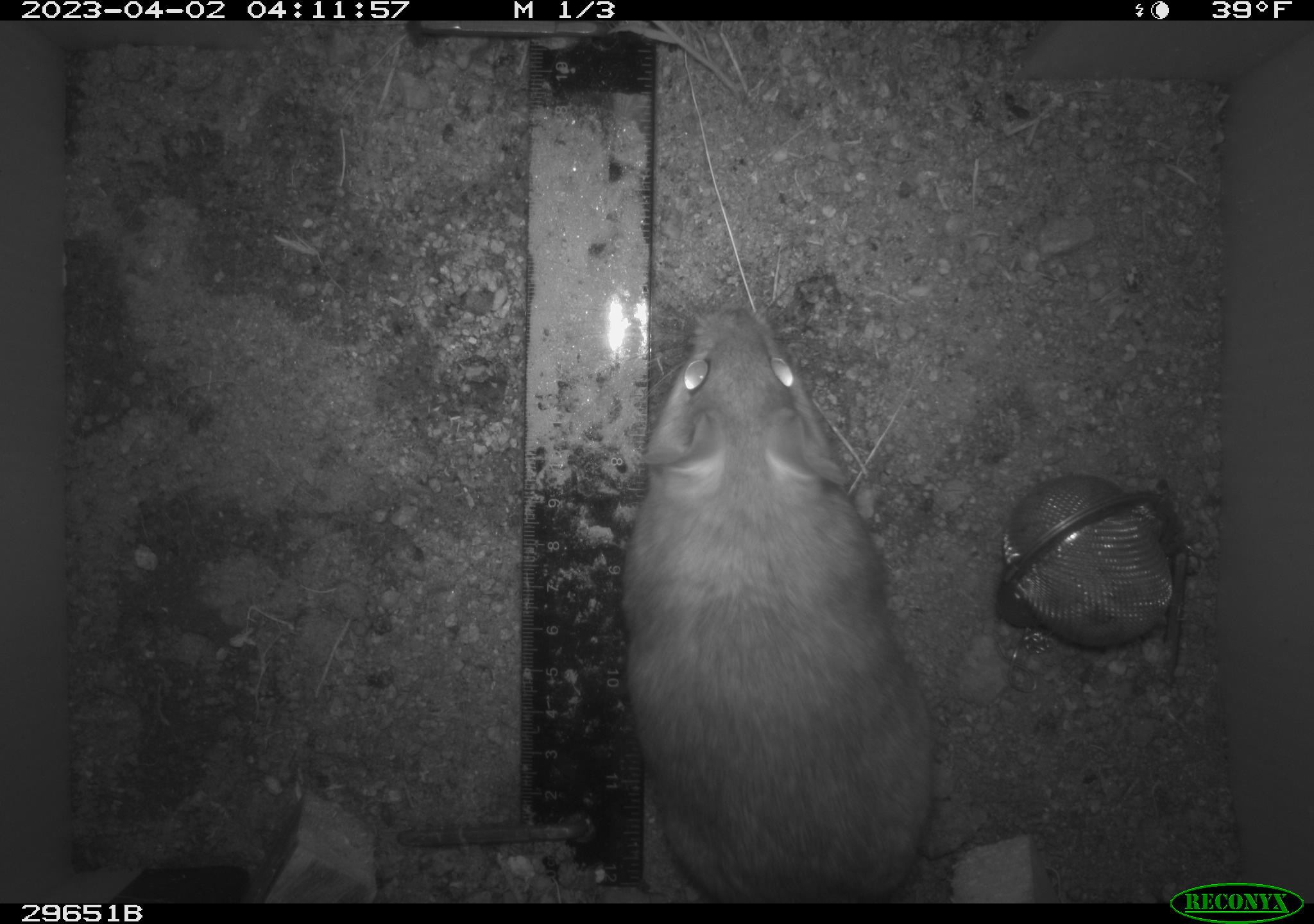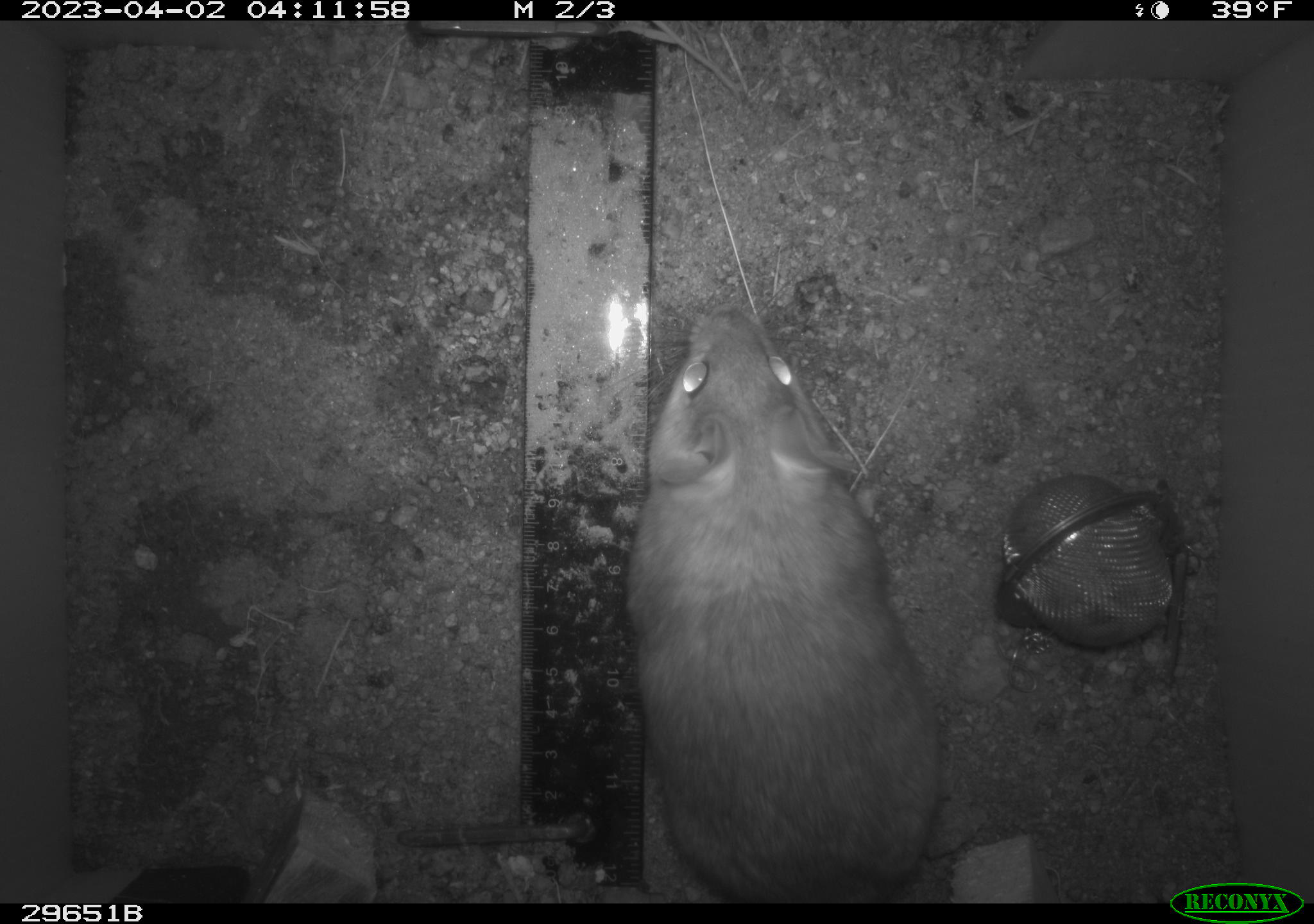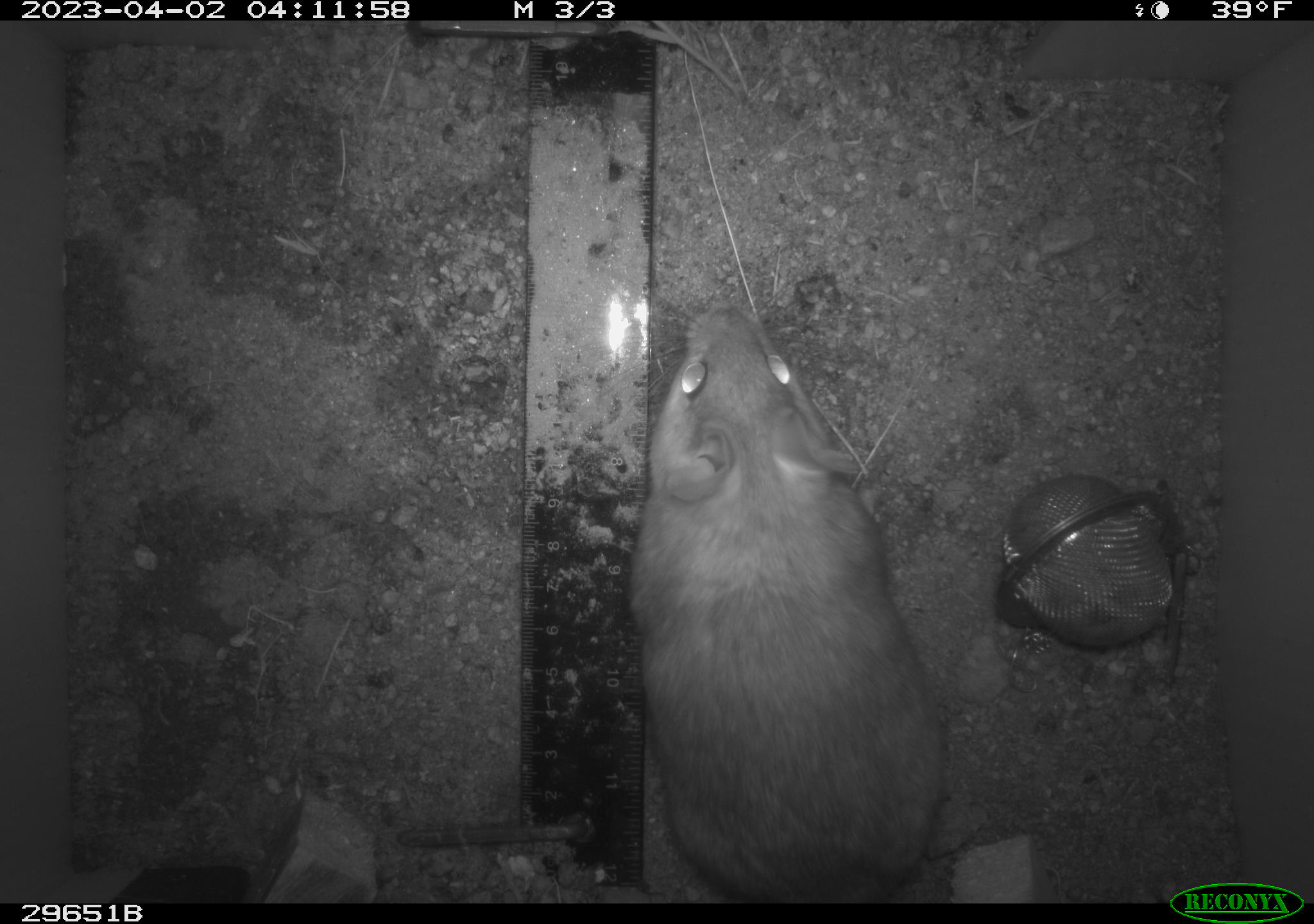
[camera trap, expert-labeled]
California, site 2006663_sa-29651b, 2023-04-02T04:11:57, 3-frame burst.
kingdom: Animalia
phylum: Chordata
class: Mammalia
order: Rodentia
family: Cricetidae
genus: Neotoma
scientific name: Neotoma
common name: pack rat or woodrat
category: neotoma species